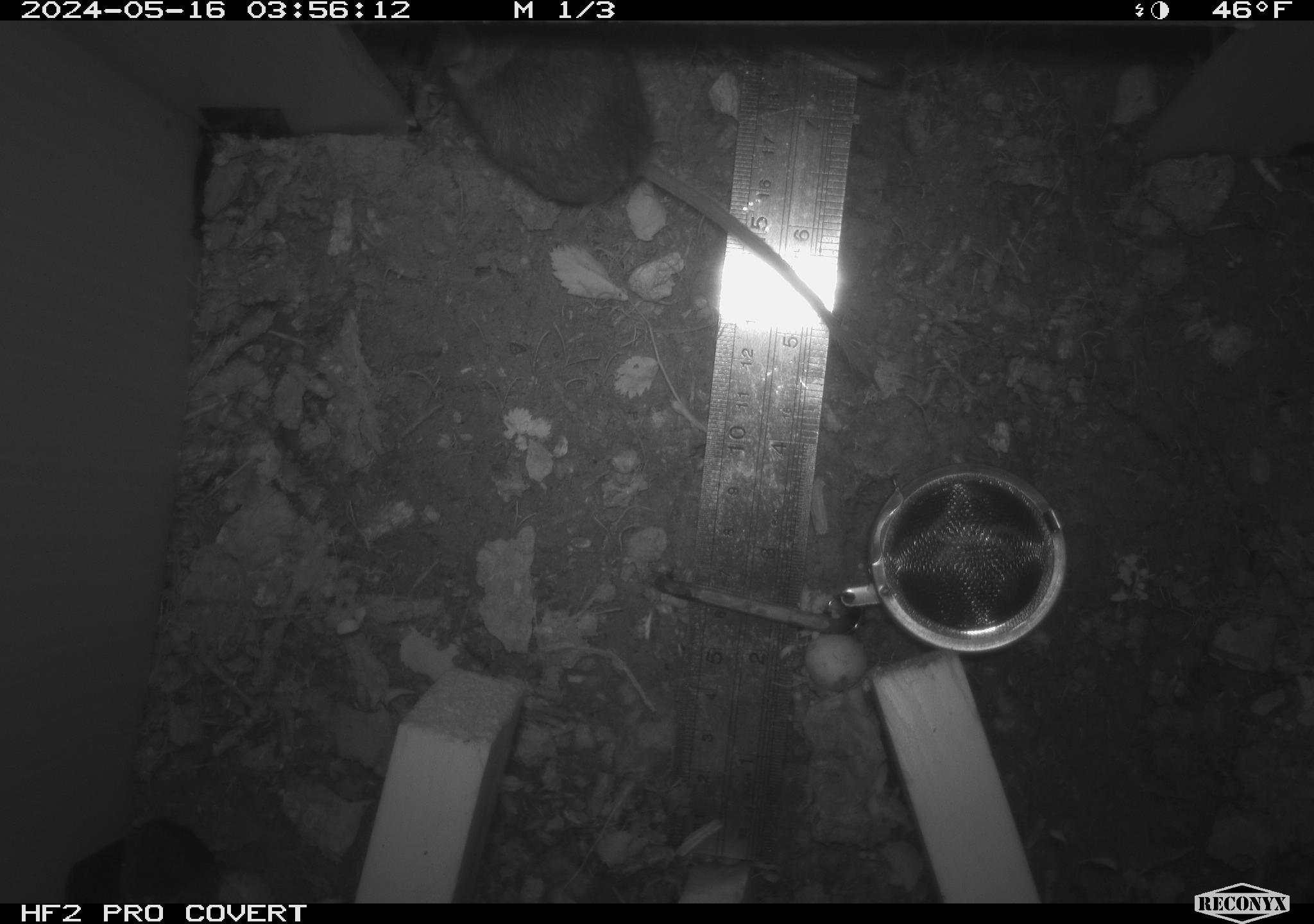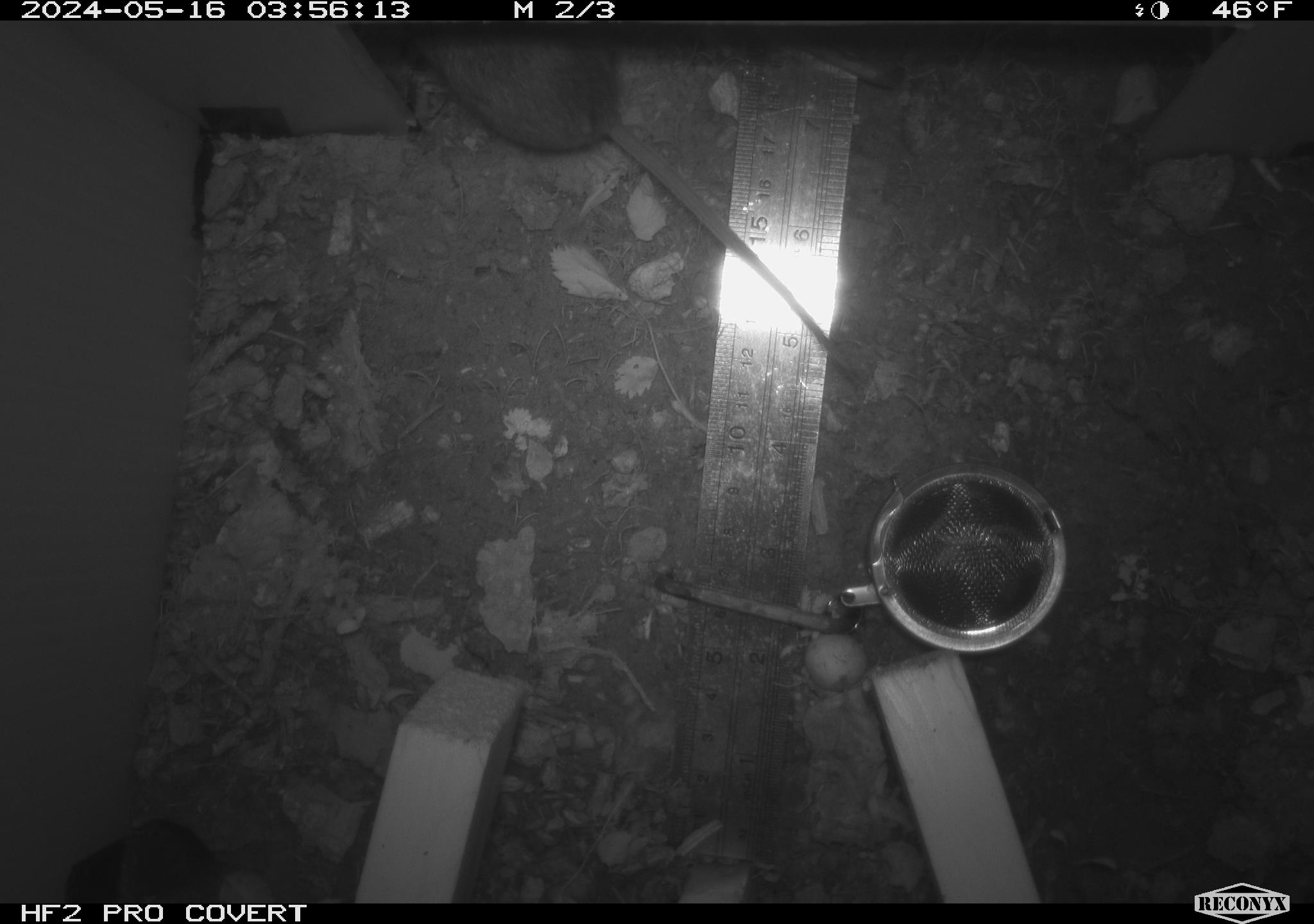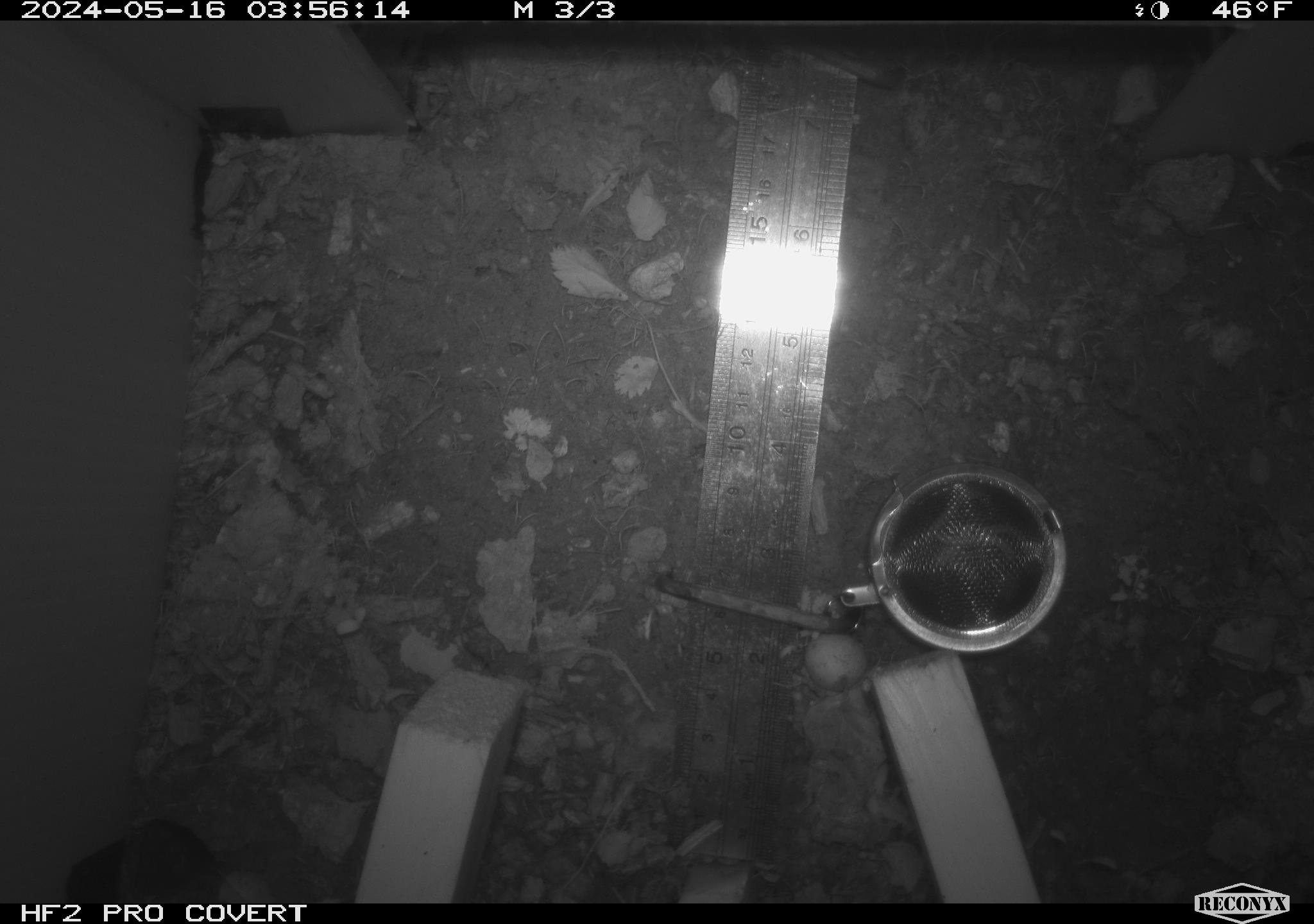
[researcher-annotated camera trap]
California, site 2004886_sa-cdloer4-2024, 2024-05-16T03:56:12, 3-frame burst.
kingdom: Animalia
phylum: Chordata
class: Mammalia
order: Rodentia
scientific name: Rodentia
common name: mouse species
Mouse species (Rodentia).